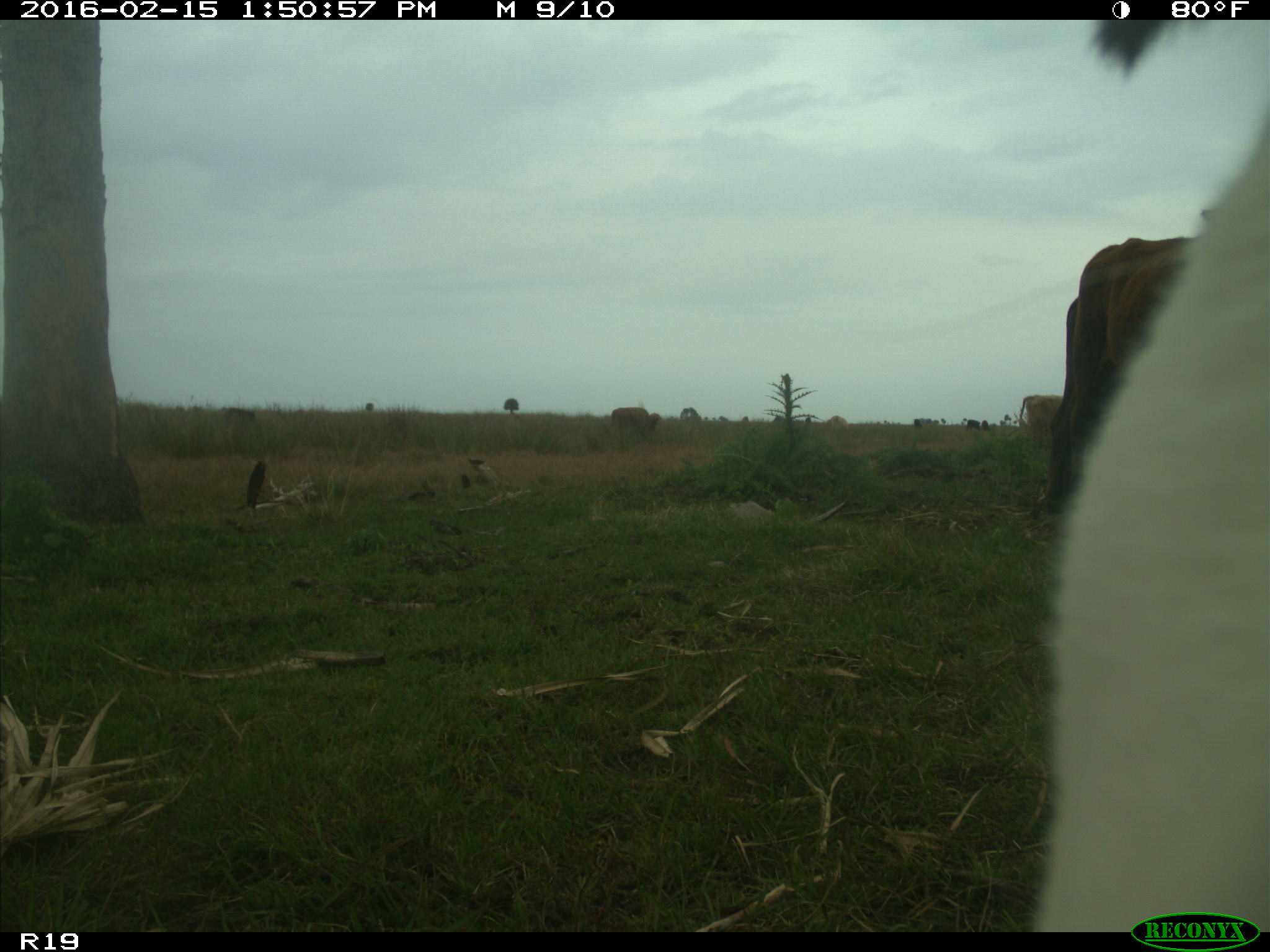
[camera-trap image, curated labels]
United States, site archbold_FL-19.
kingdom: Animalia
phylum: Chordata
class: Mammalia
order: Artiodactyla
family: Bovidae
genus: Bos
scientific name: Bos taurus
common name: domestic cow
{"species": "Bos taurus (domestic cow)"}